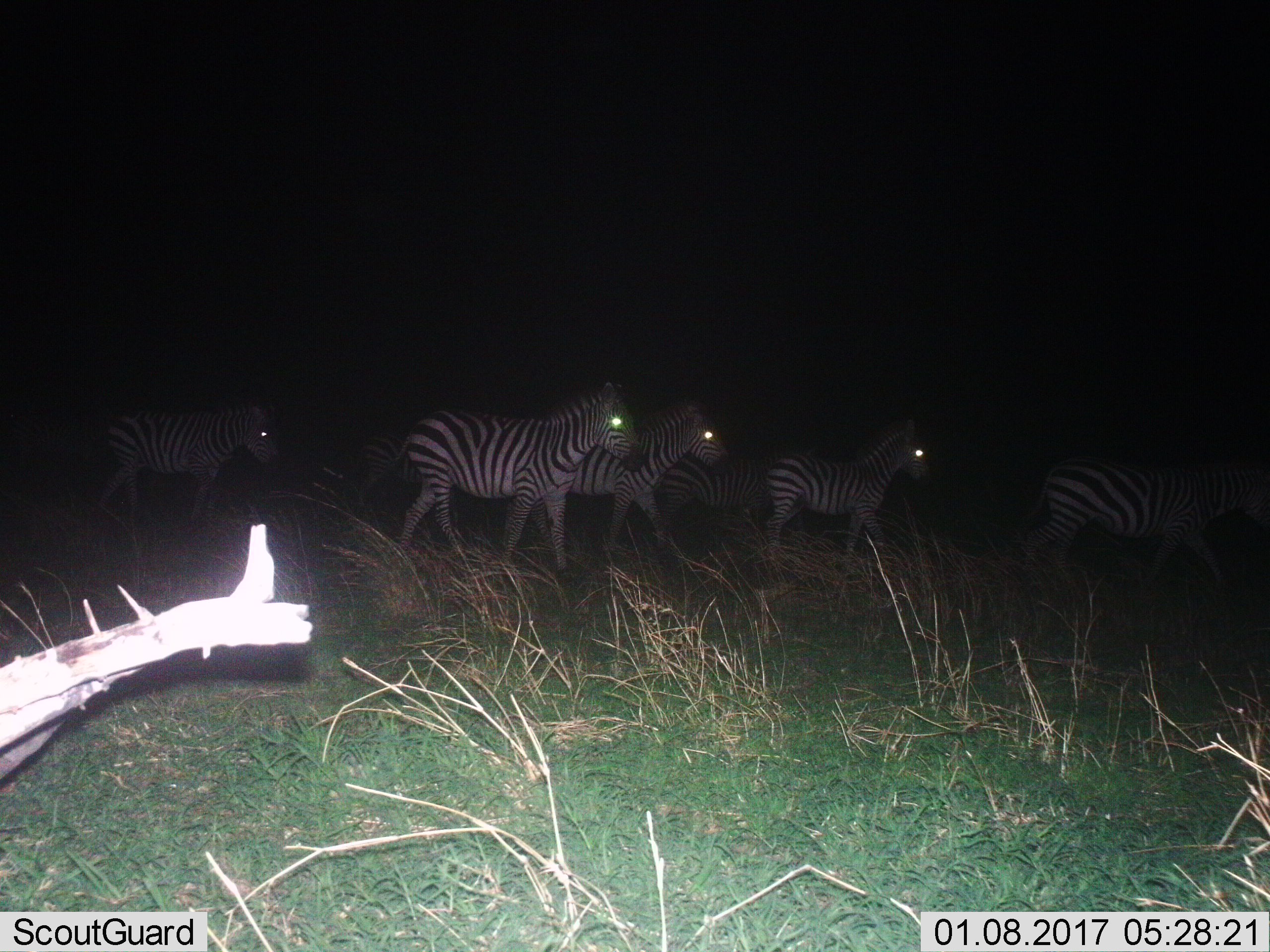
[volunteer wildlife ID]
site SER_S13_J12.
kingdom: Animalia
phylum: Chordata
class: Mammalia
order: Perissodactyla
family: Equidae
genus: Equus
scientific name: Equus quagga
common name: plains zebra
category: zebraplains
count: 5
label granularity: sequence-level